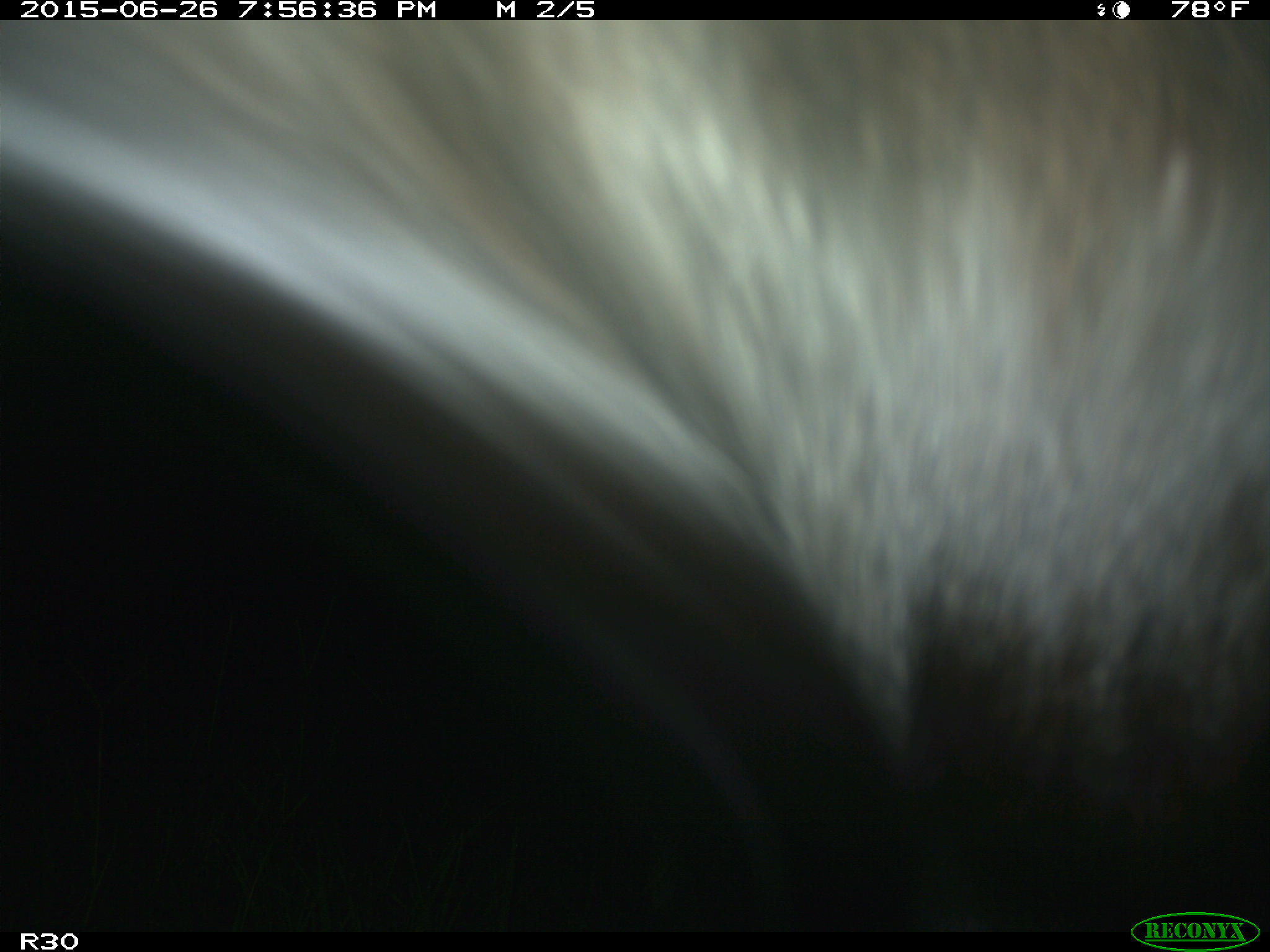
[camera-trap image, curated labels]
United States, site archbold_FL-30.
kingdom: Animalia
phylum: Chordata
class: Mammalia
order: Artiodactyla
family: Bovidae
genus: Bos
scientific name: Bos taurus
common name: domestic cow